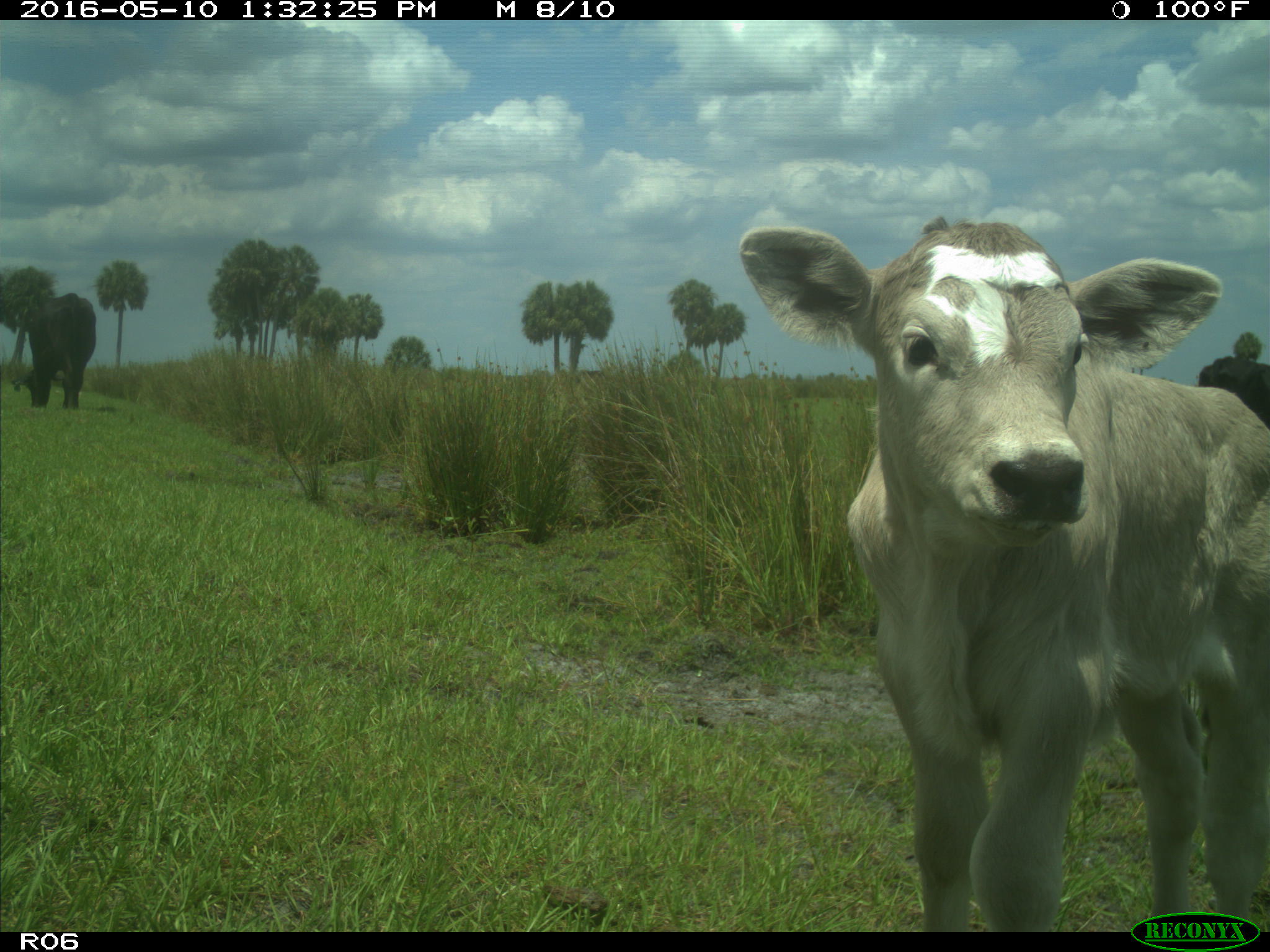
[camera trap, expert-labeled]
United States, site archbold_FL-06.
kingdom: Animalia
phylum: Chordata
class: Mammalia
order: Artiodactyla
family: Bovidae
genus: Bos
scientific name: Bos taurus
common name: domestic cow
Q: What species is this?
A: Bos taurus (domestic cow).